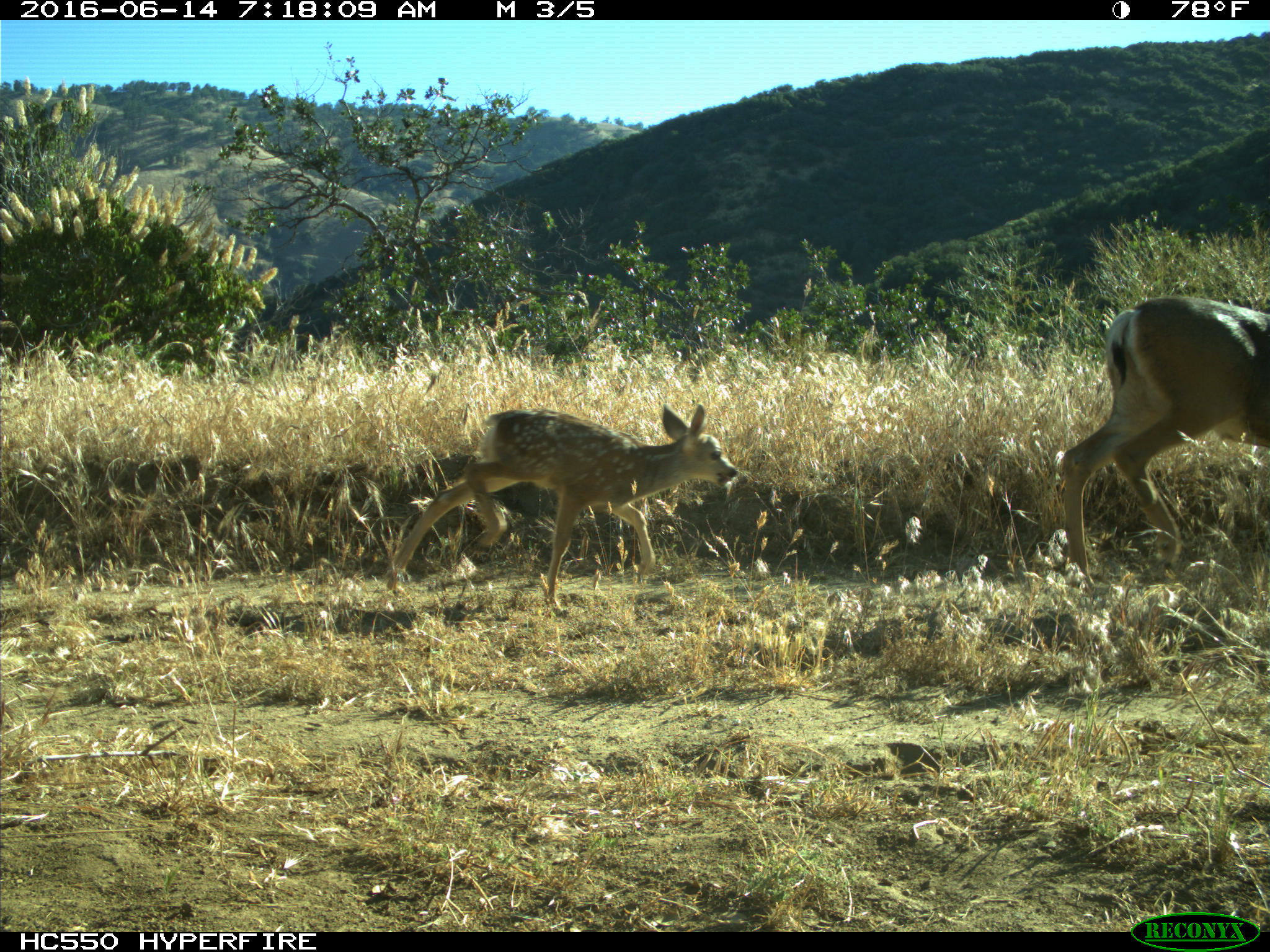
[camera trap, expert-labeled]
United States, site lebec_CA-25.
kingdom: Animalia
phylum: Chordata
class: Mammalia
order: Artiodactyla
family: Cervidae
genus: Odocoileus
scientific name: Odocoileus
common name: deer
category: unidentified deer